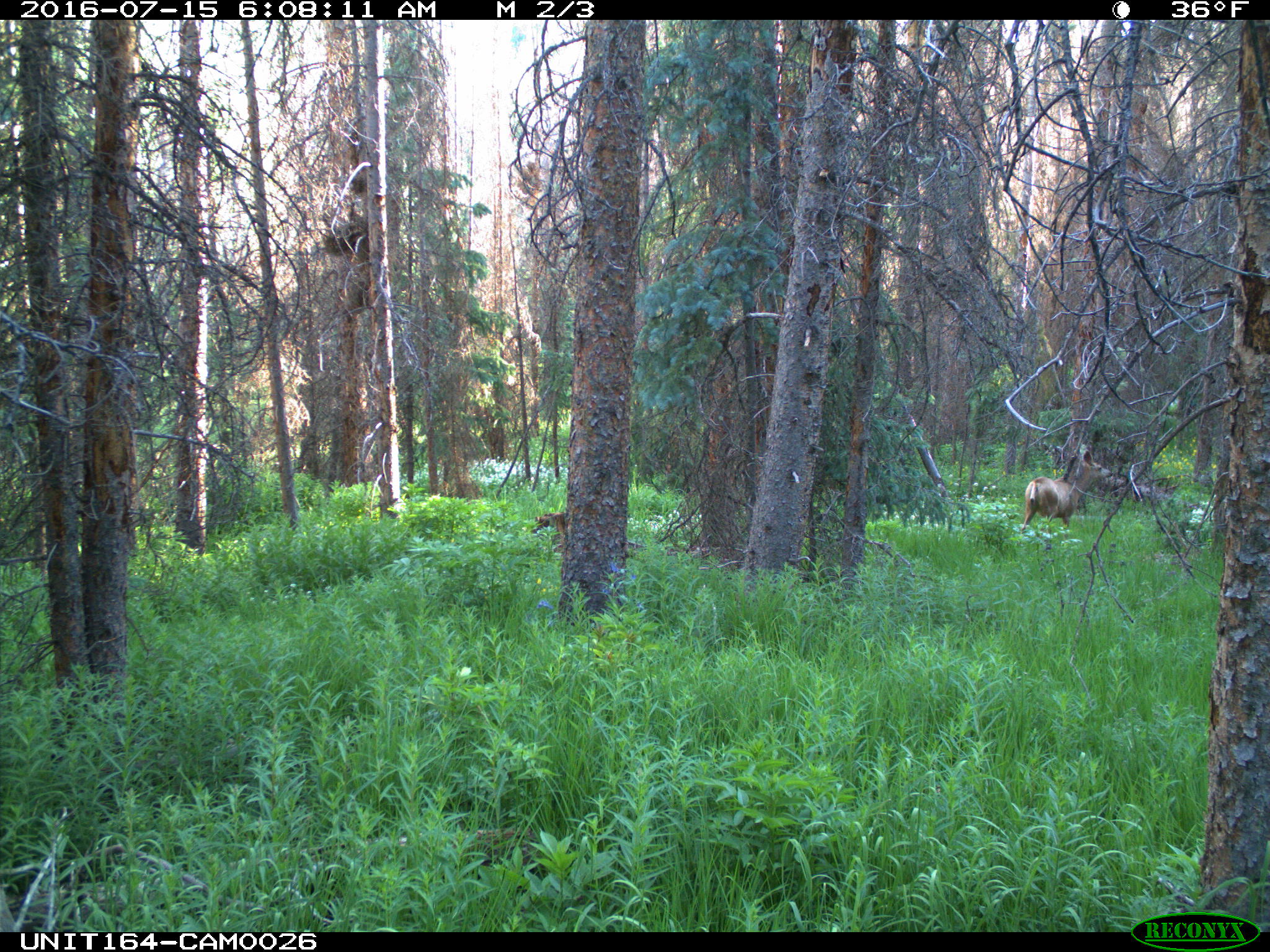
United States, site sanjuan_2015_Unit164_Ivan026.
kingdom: Animalia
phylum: Chordata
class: Mammalia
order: Artiodactyla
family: Cervidae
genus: Odocoileus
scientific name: Odocoileus hemionus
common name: mule deer